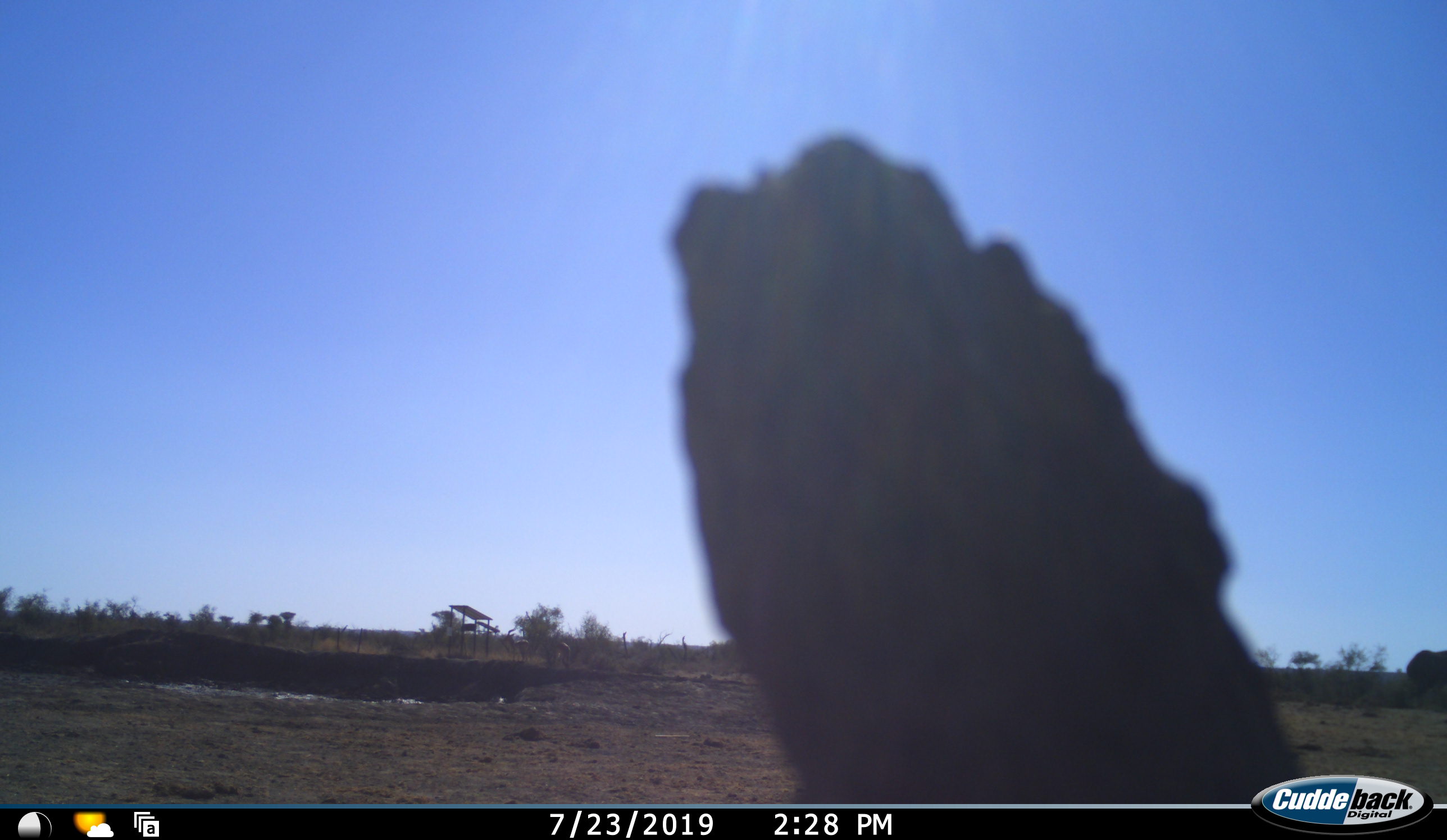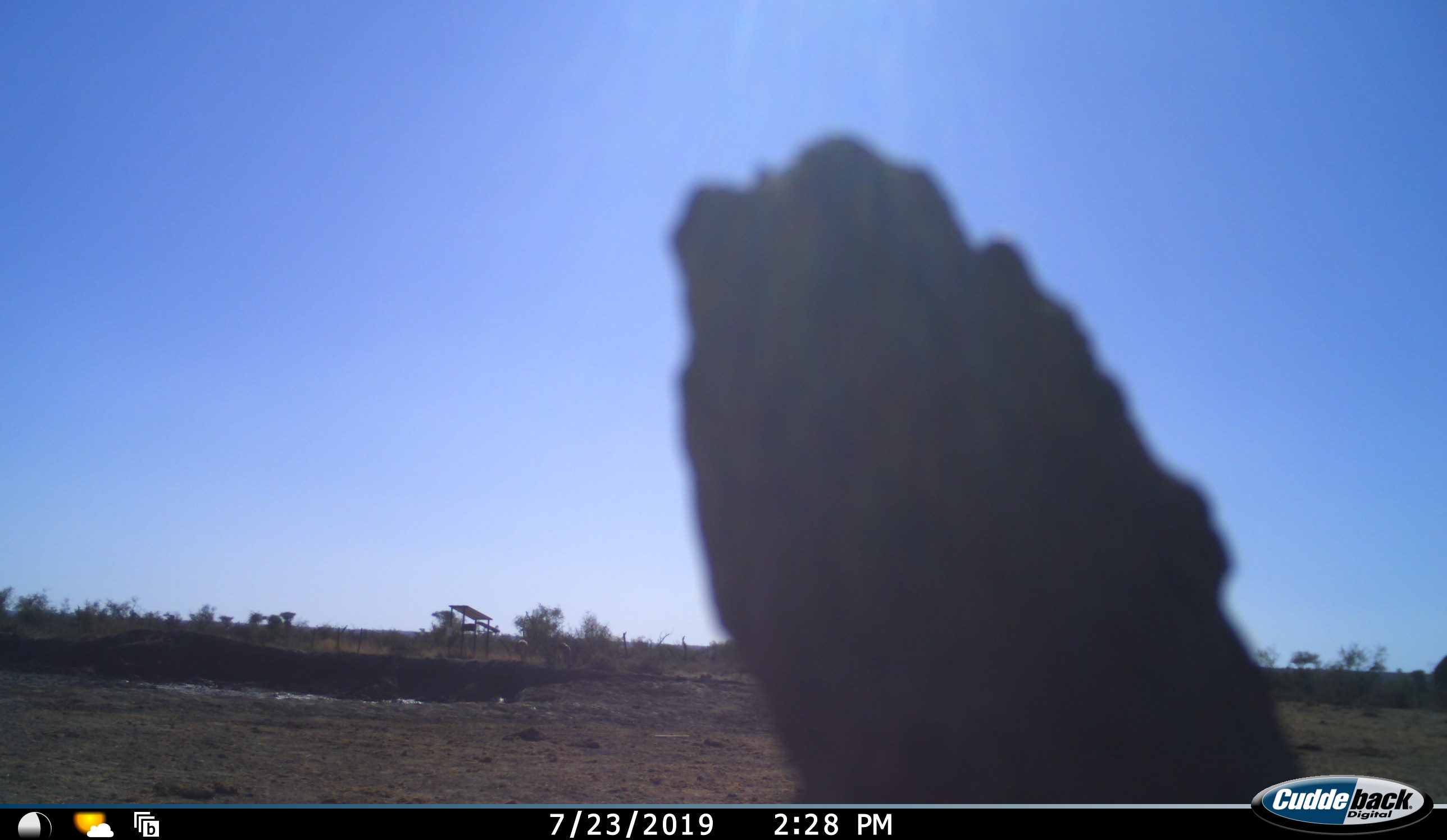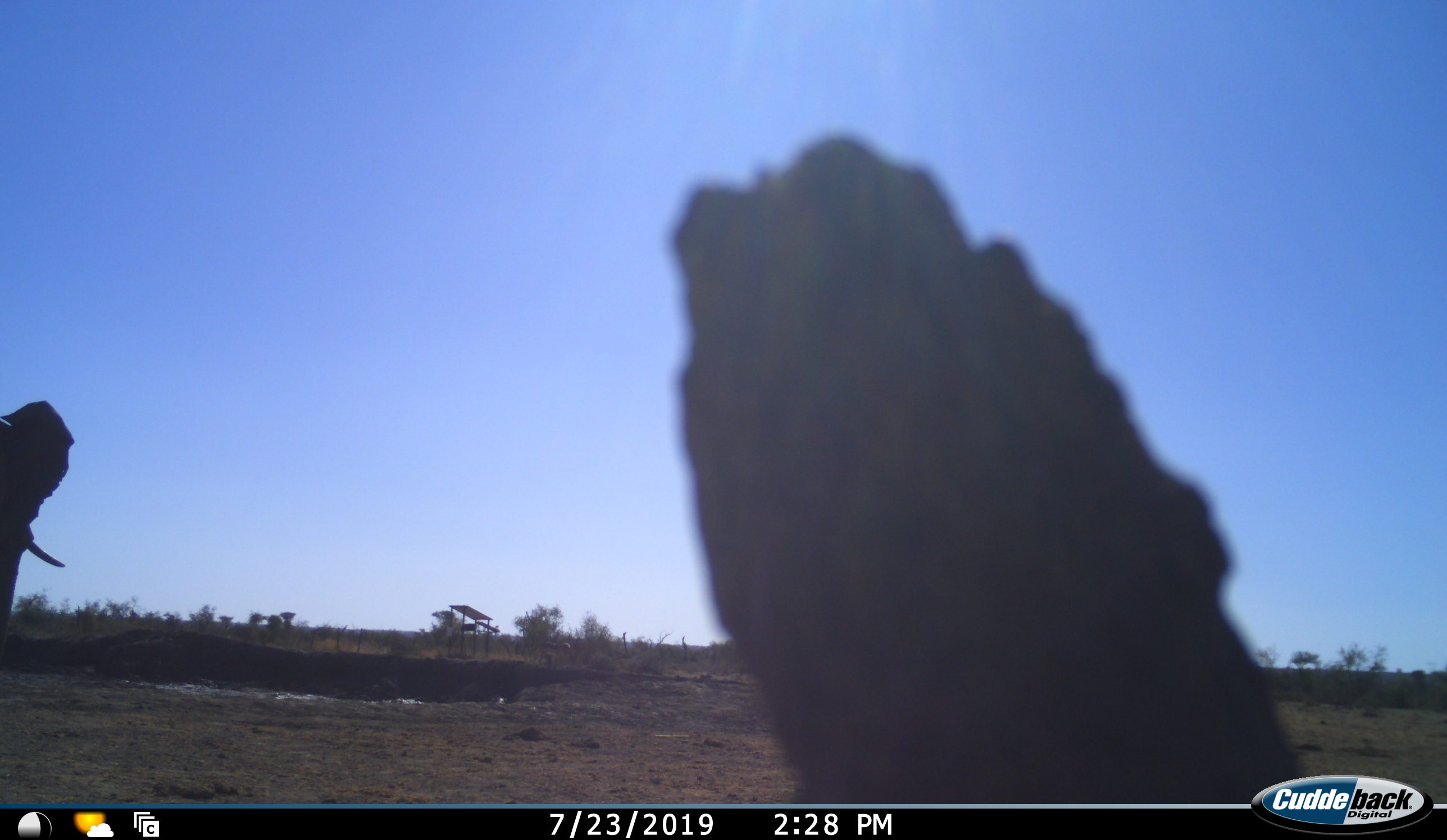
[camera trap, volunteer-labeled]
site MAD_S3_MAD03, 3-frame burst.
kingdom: Animalia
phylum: Chordata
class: Mammalia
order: Proboscidea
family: Elephantidae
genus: Loxodonta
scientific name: Loxodonta africana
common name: african bush elephant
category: elephant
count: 2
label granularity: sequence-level